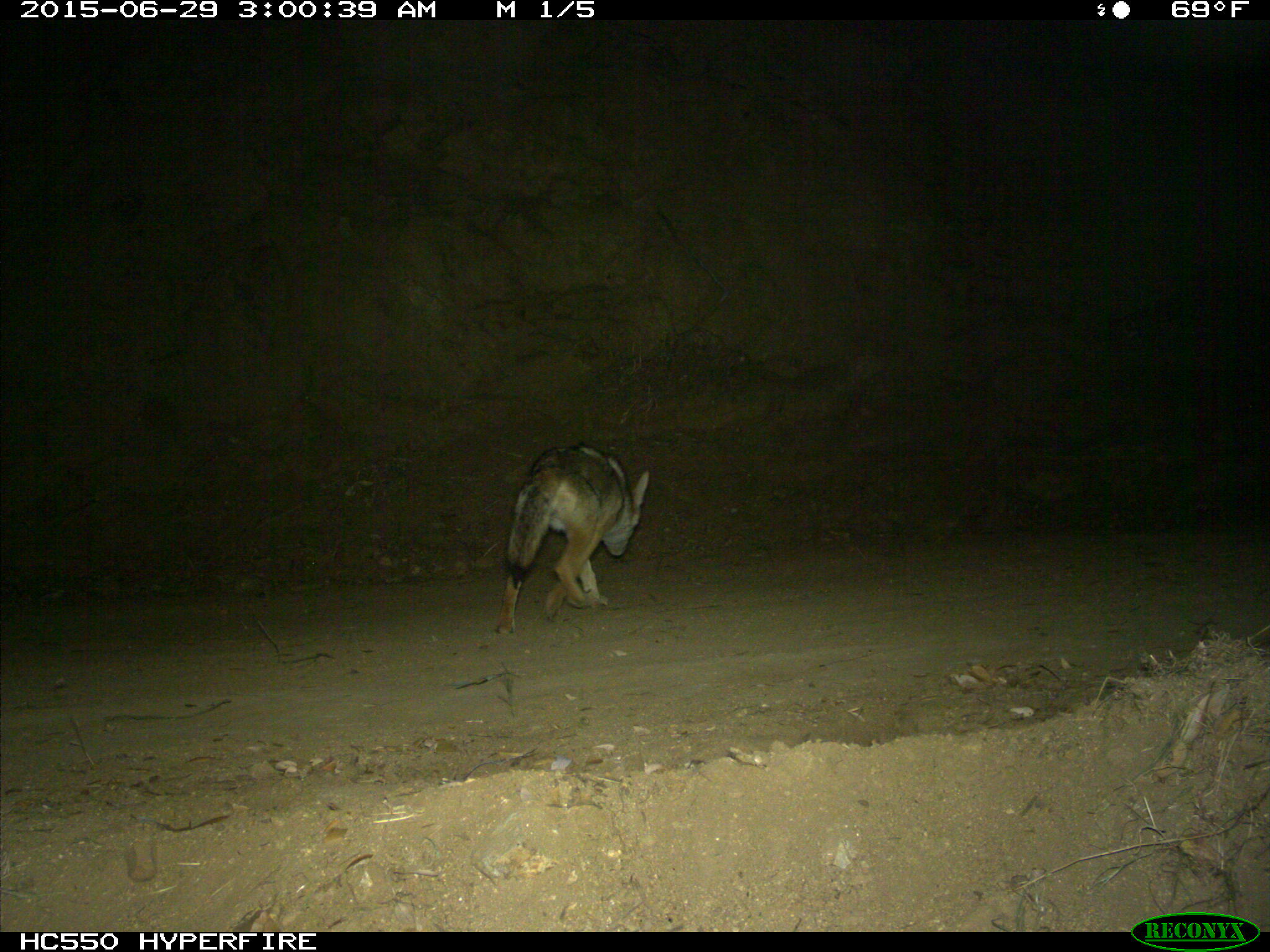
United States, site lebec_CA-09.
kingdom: Animalia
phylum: Chordata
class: Mammalia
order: Carnivora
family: Canidae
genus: Canis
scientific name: Canis latrans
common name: coyote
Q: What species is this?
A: Canis latrans (coyote).